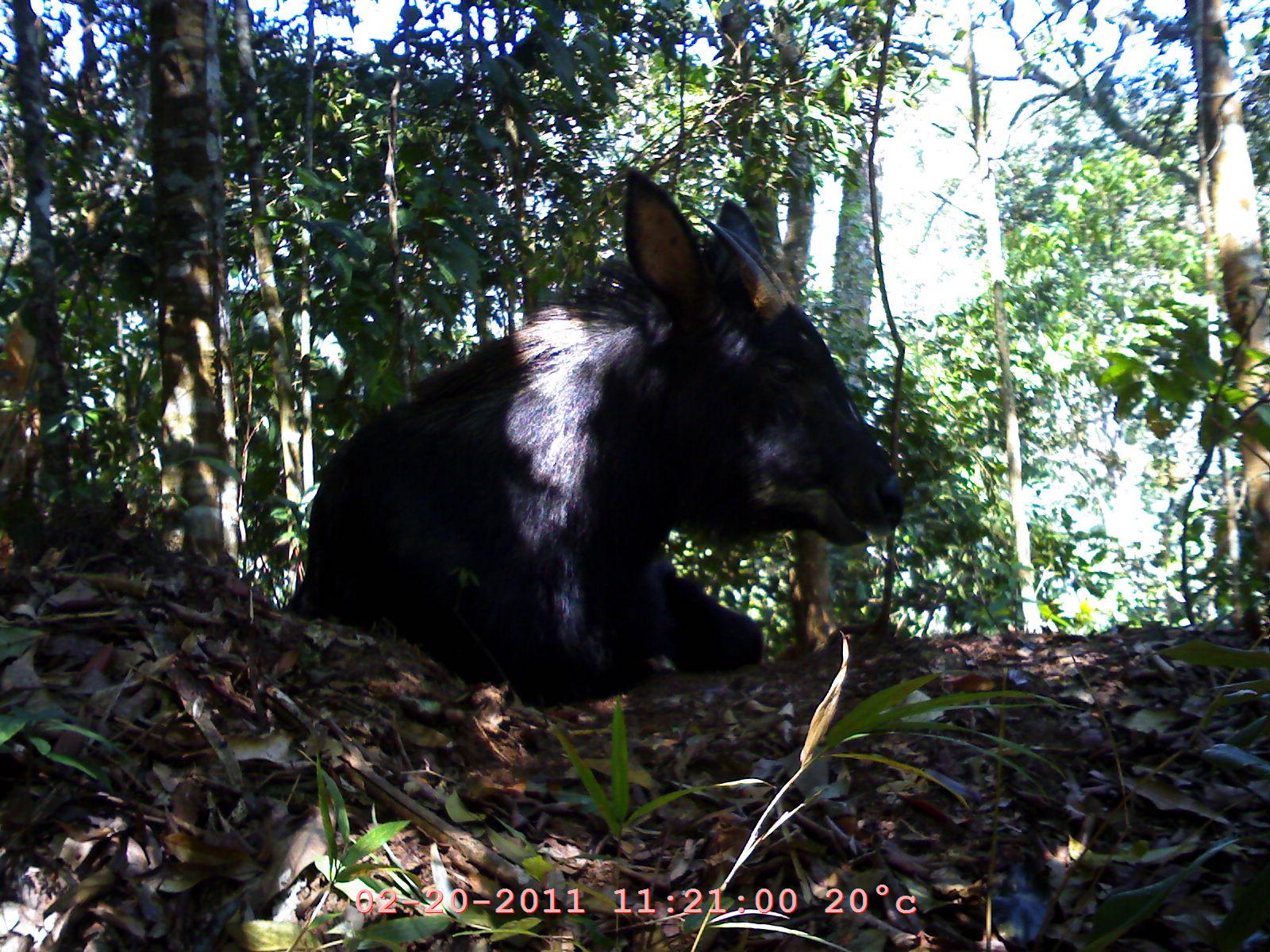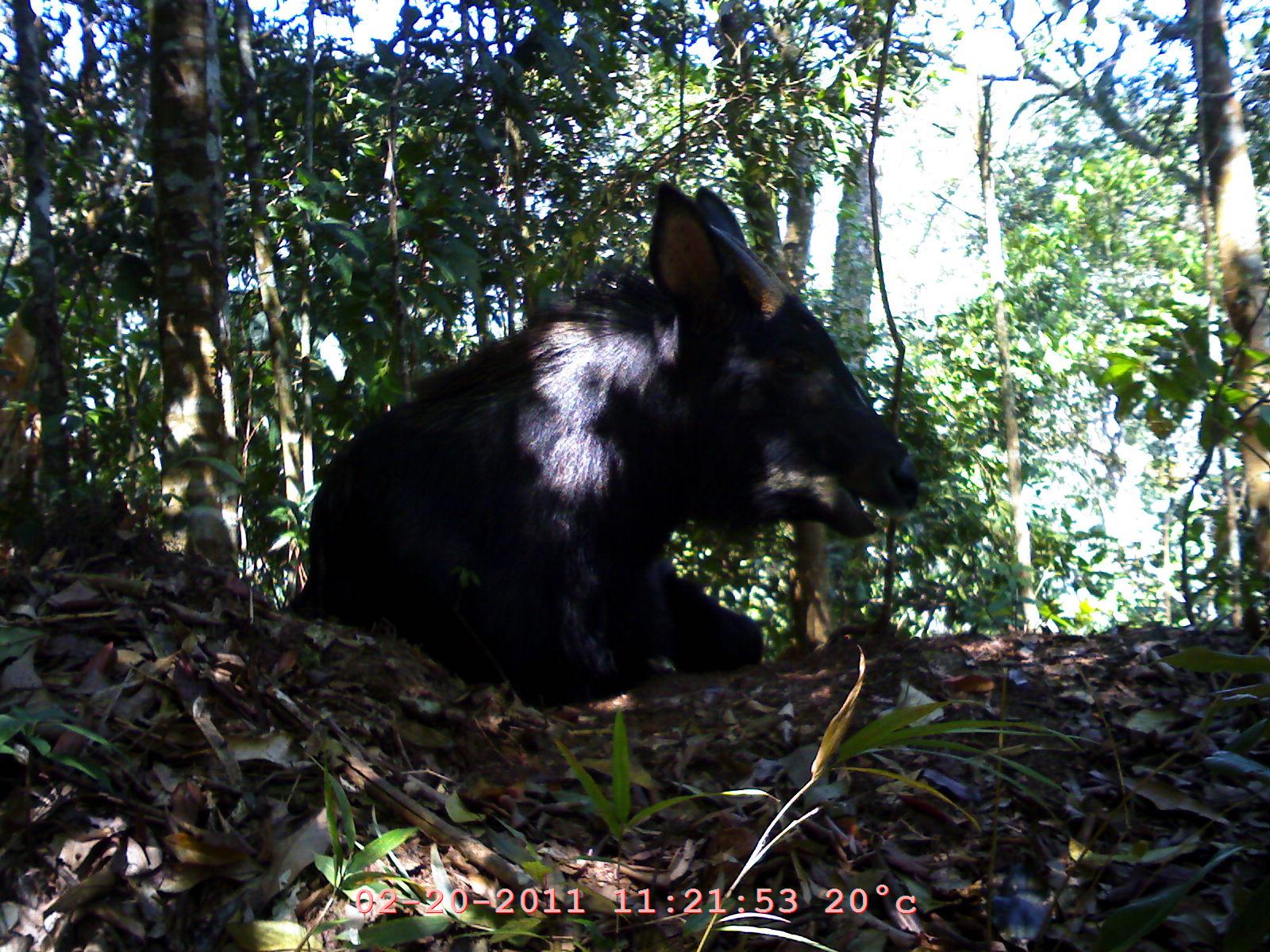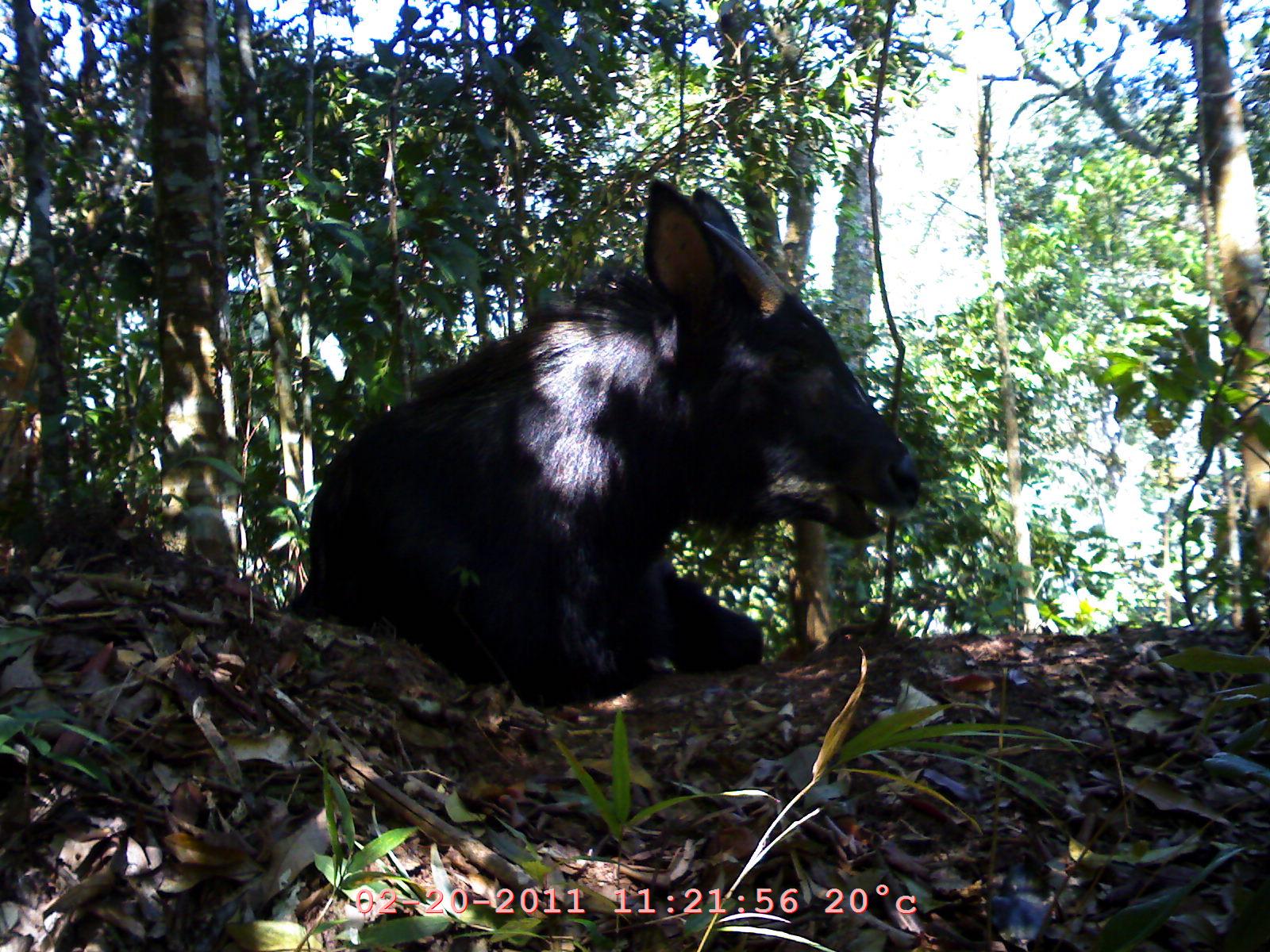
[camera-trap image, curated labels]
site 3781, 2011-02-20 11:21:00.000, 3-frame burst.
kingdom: Animalia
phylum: Chordata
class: Mammalia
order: Artiodactyla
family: Bovidae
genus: Capricornis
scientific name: Capricornis sumatraensis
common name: southern serow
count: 1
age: adult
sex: female